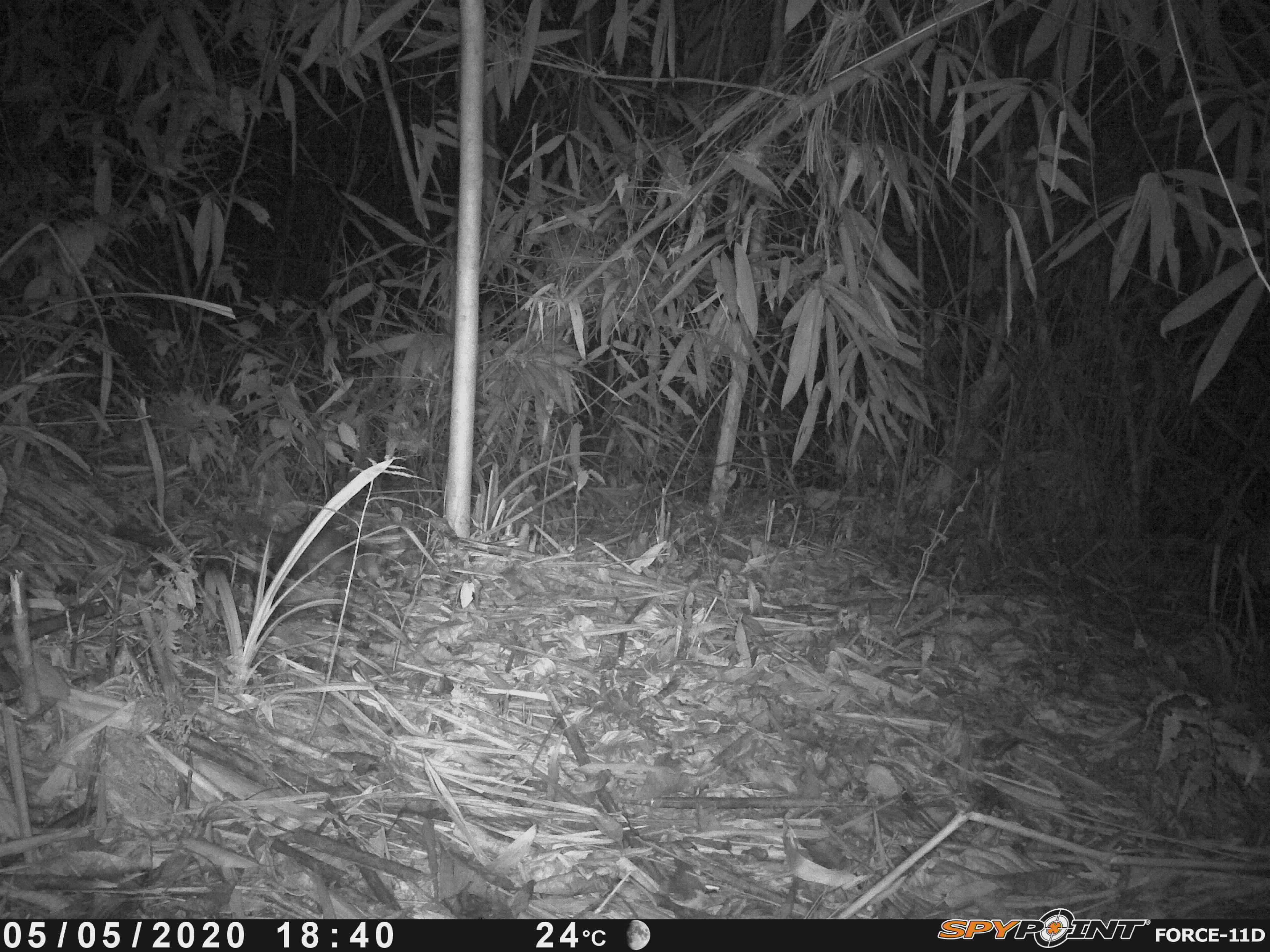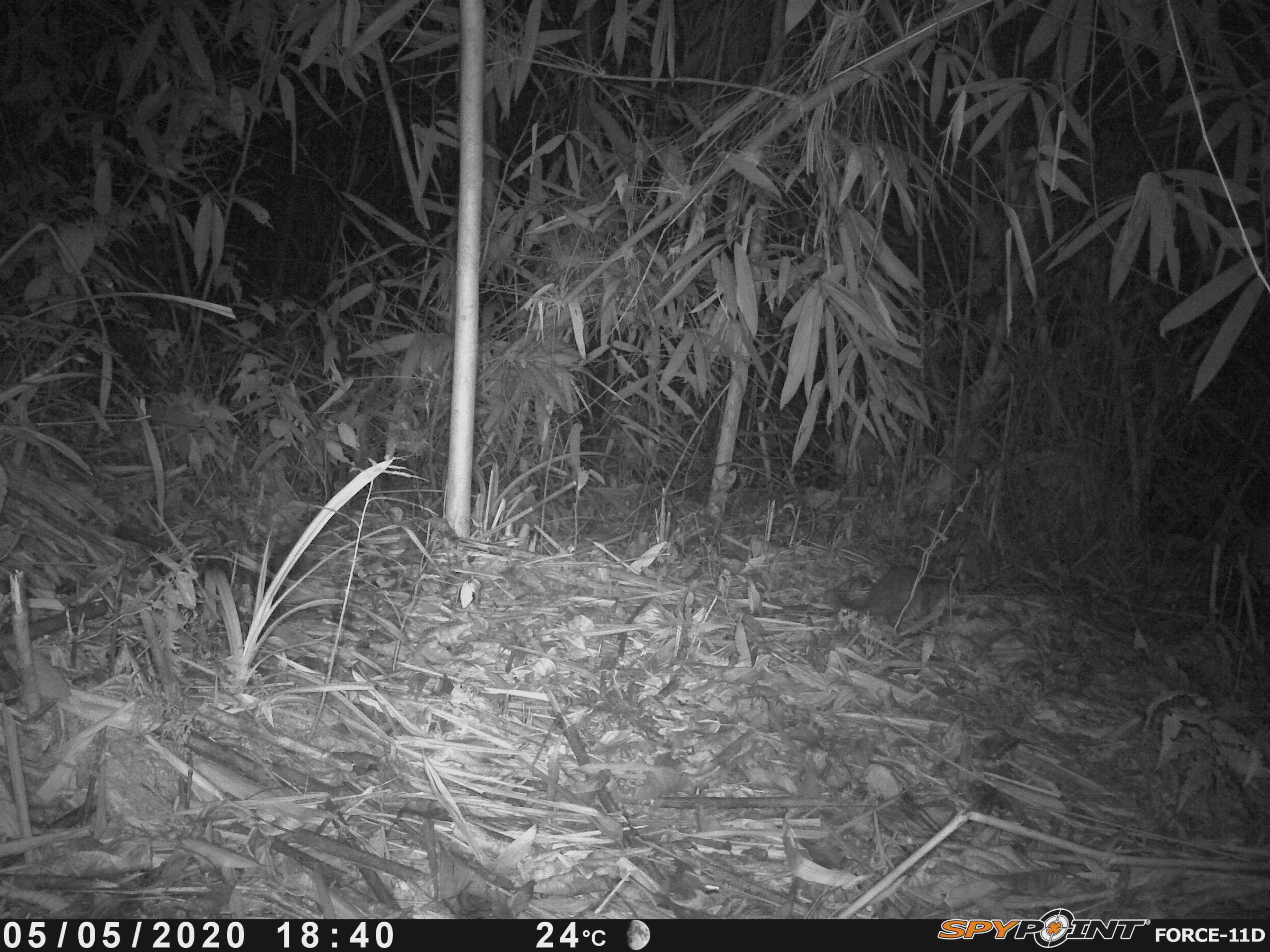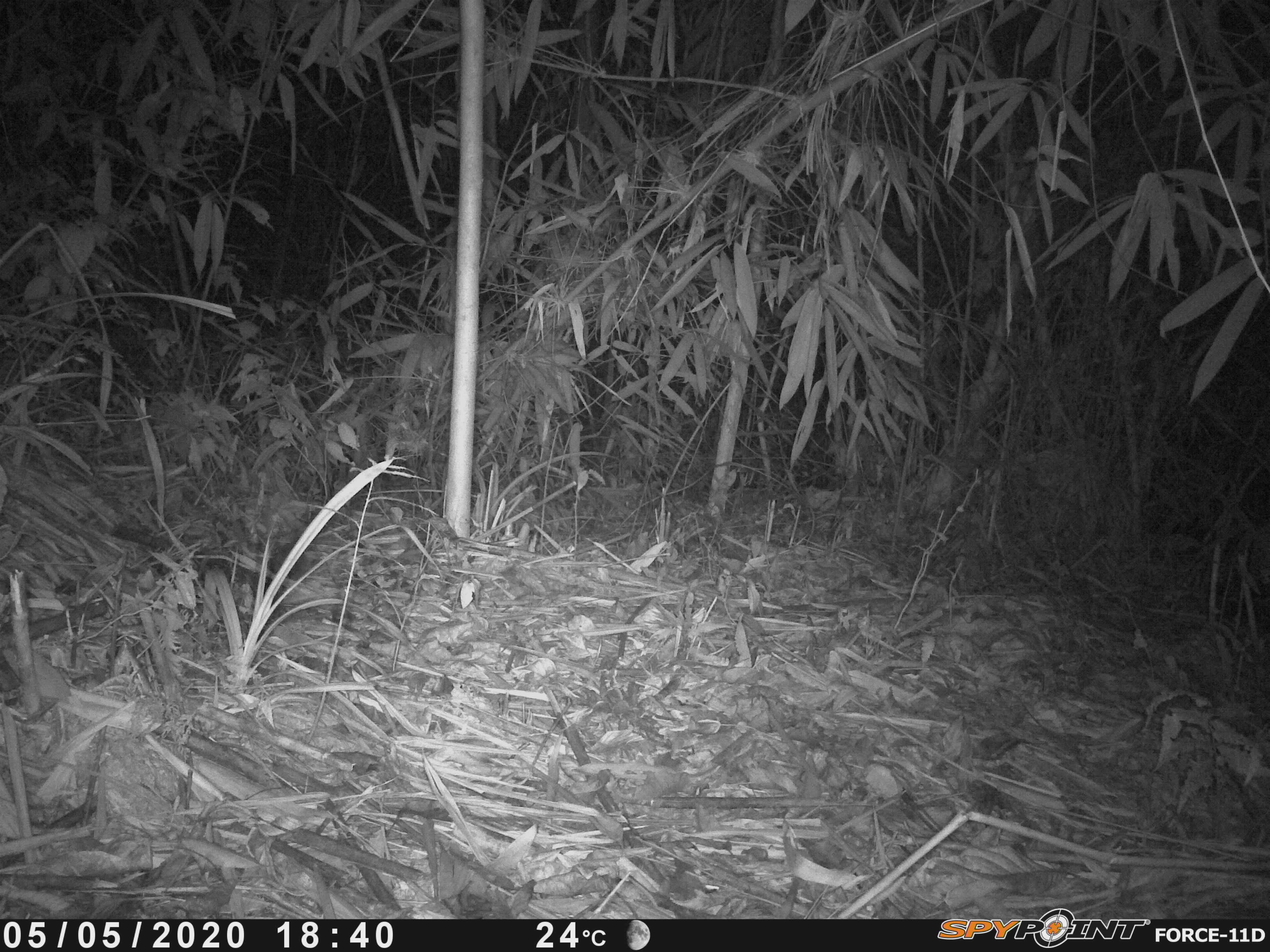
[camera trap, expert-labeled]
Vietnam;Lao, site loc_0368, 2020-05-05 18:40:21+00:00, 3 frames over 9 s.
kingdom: Animalia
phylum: Chordata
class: Mammalia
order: Carnivora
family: Mustelidae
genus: Melogale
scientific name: Melogale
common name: ferret badger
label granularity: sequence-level